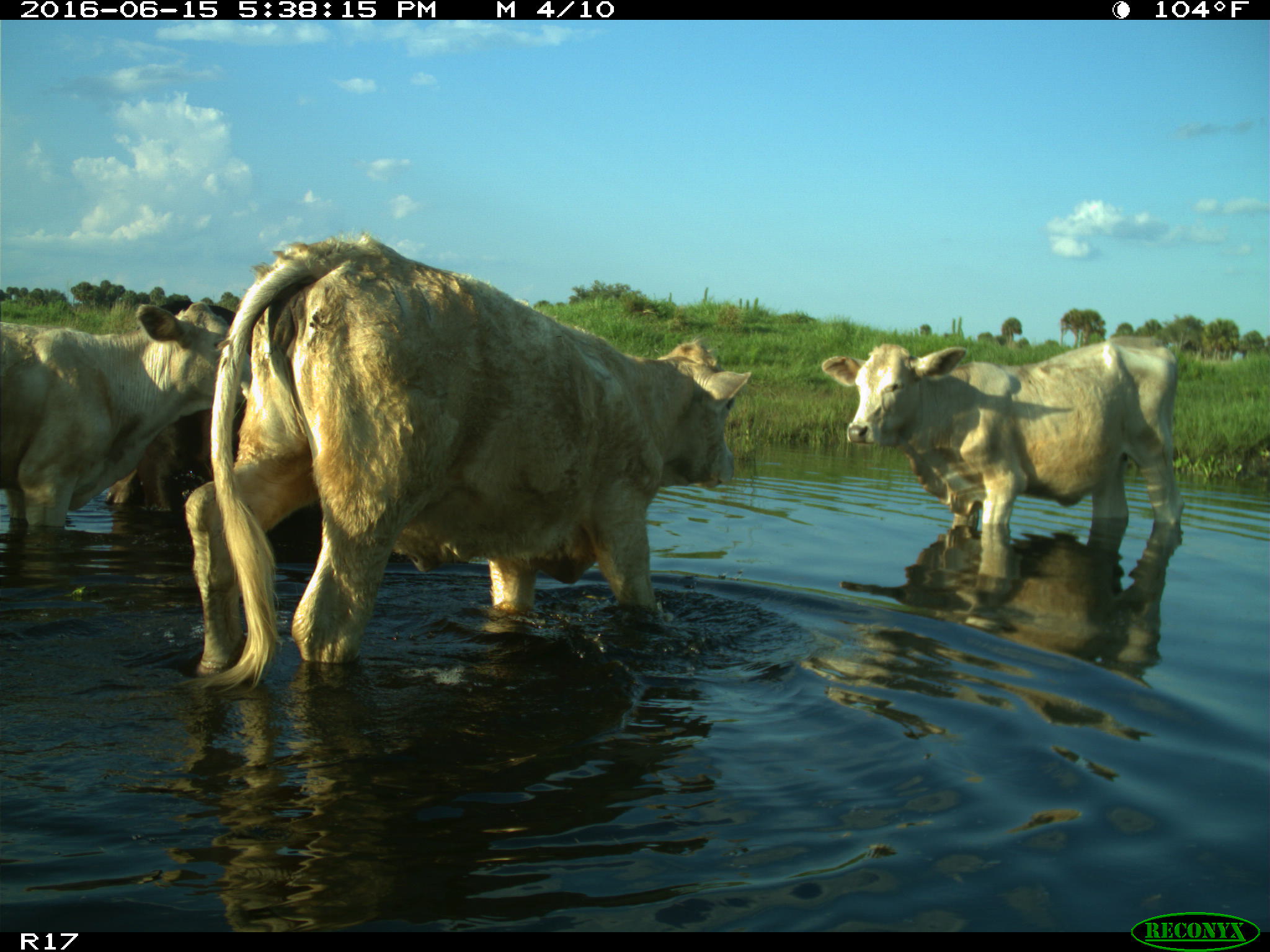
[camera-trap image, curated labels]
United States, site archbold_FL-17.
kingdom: Animalia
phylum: Chordata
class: Mammalia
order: Artiodactyla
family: Bovidae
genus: Bos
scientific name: Bos taurus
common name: domestic cow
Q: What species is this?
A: Bos taurus (domestic cow).